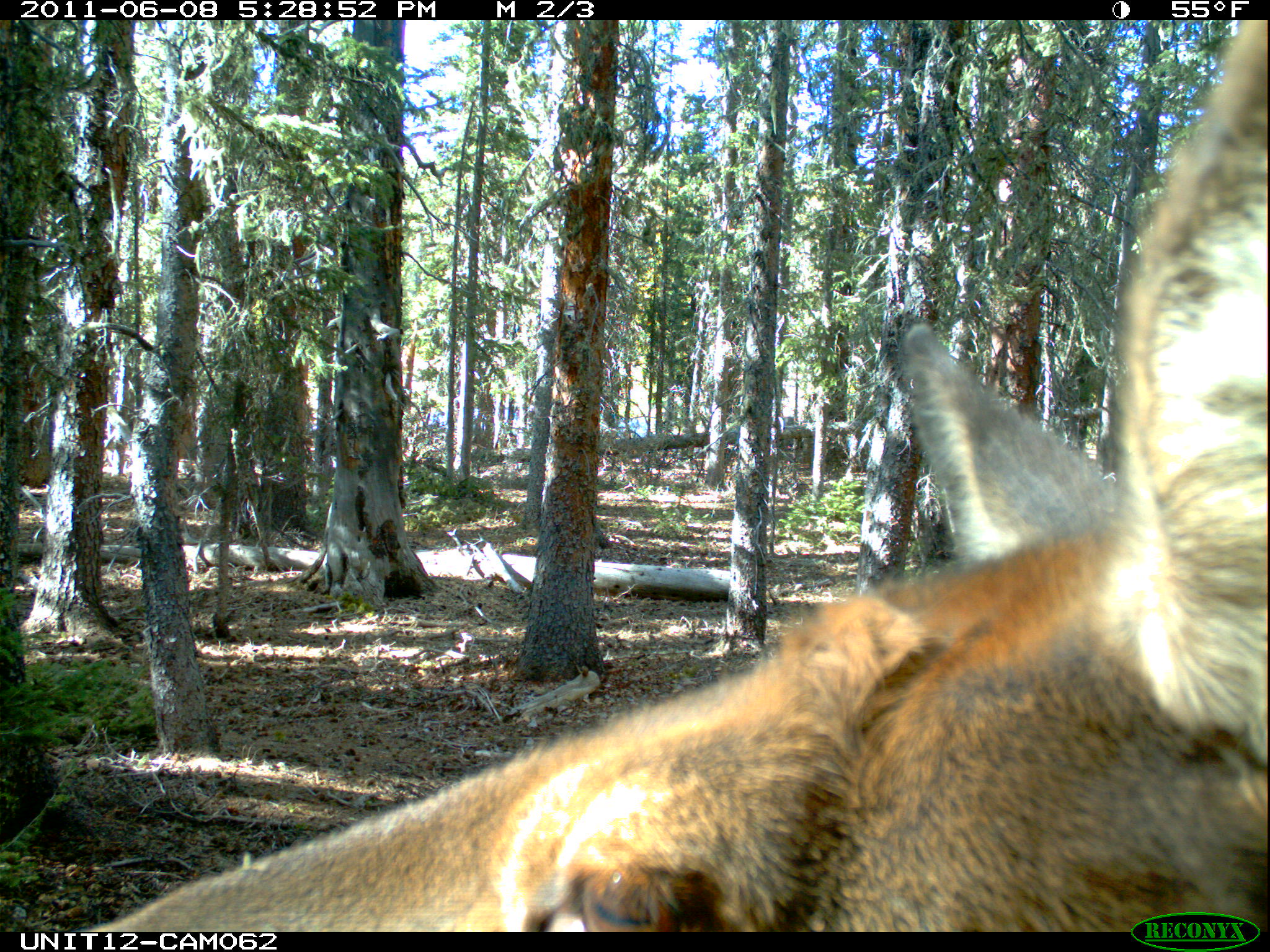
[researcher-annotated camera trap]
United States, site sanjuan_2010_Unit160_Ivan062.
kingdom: Animalia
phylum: Chordata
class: Mammalia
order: Artiodactyla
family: Cervidae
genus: Cervus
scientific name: Cervus elaphus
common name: red deer